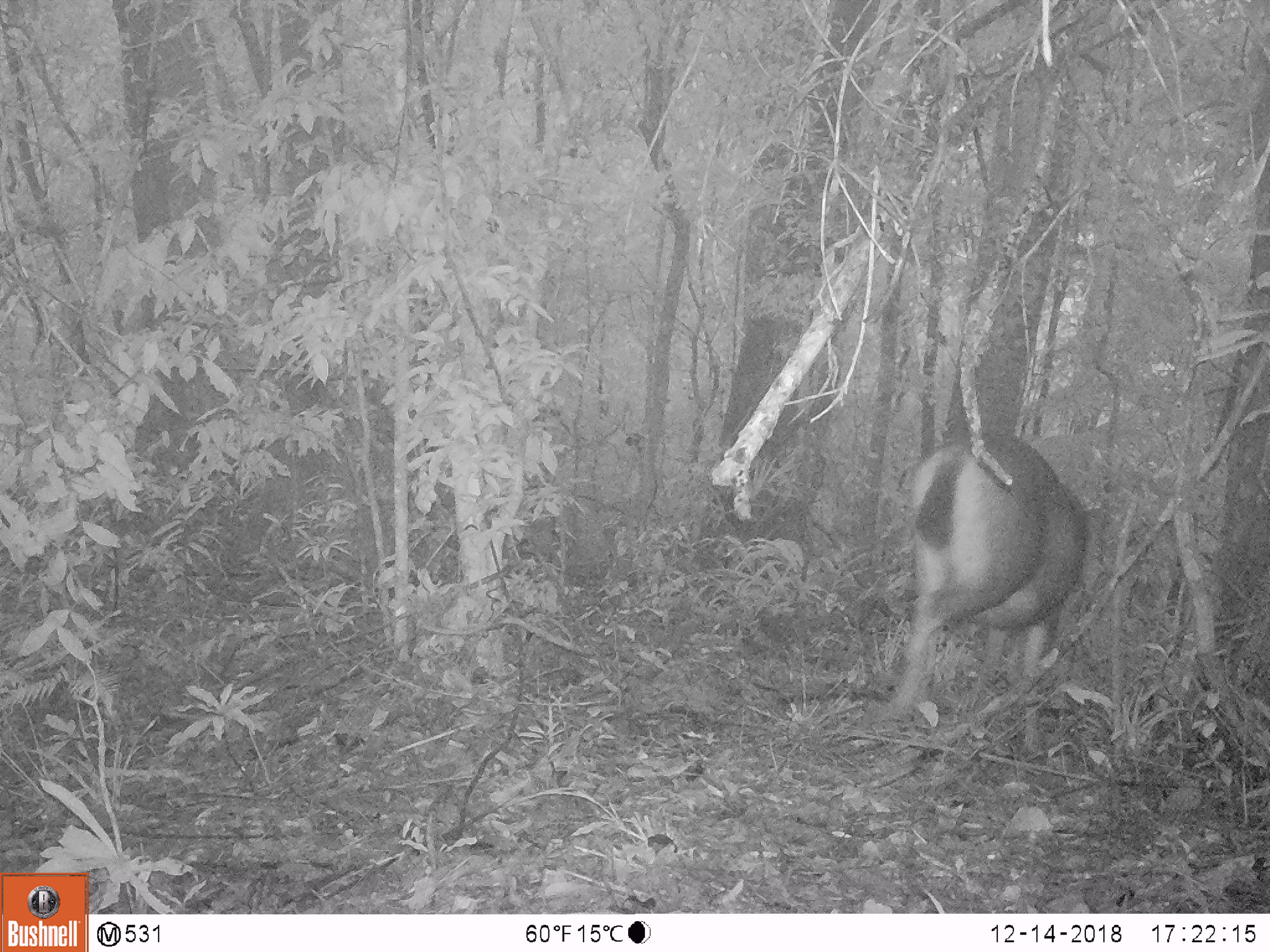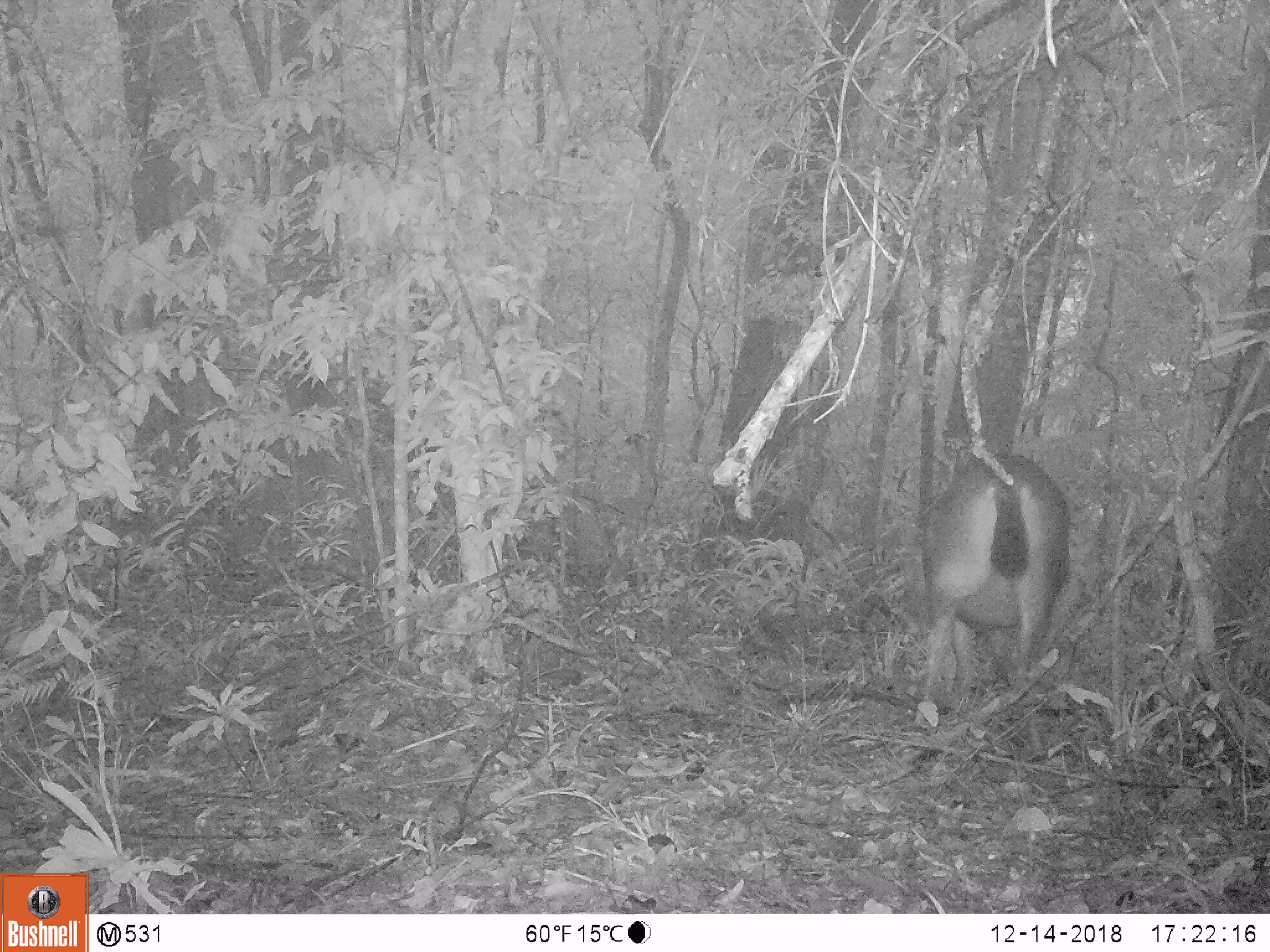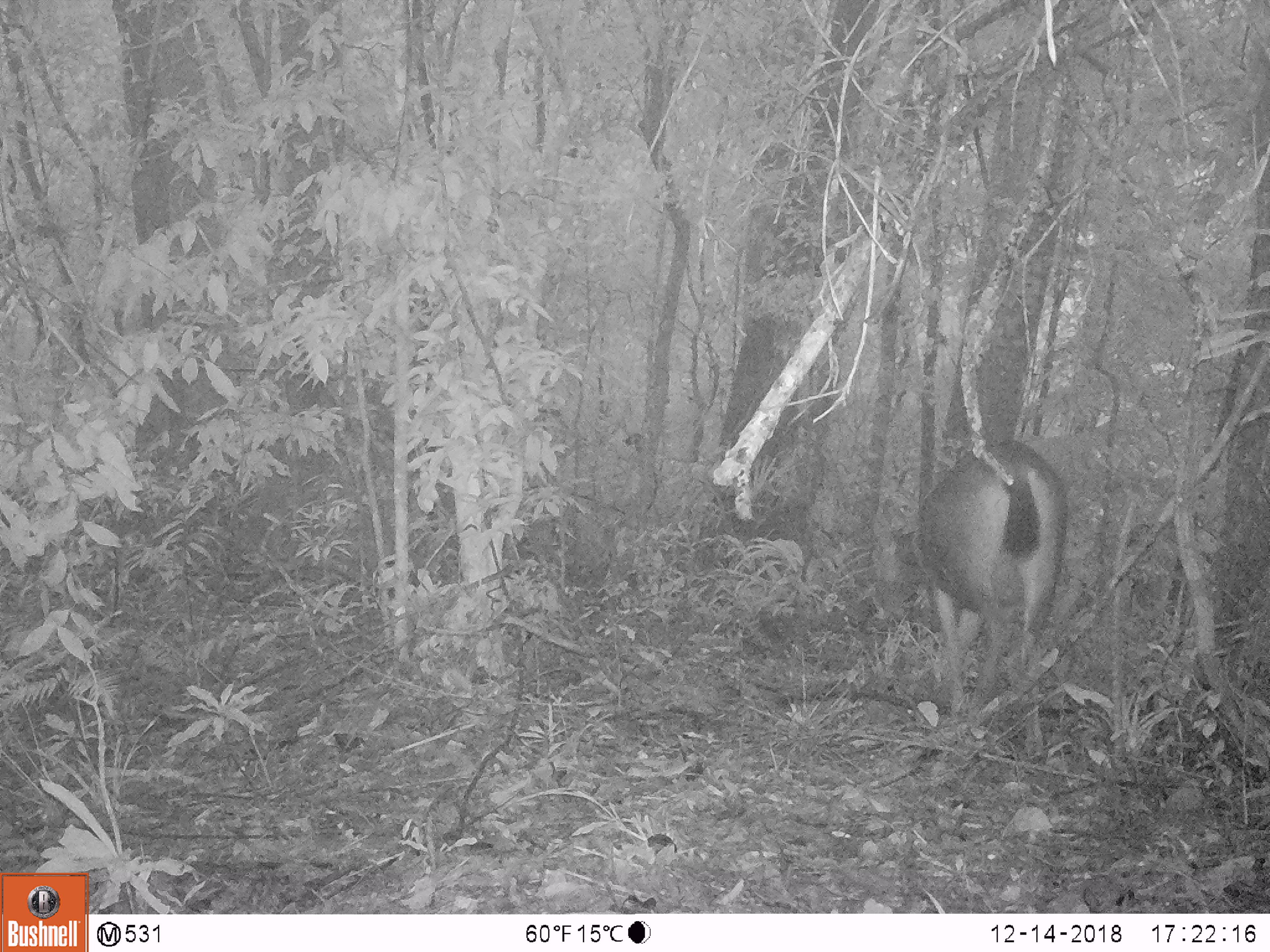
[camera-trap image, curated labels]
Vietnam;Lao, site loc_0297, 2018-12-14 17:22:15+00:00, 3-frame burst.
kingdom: Animalia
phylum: Chordata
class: Mammalia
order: Artiodactyla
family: Cervidae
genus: Rusa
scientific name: Rusa unicolor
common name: sambar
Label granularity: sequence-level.